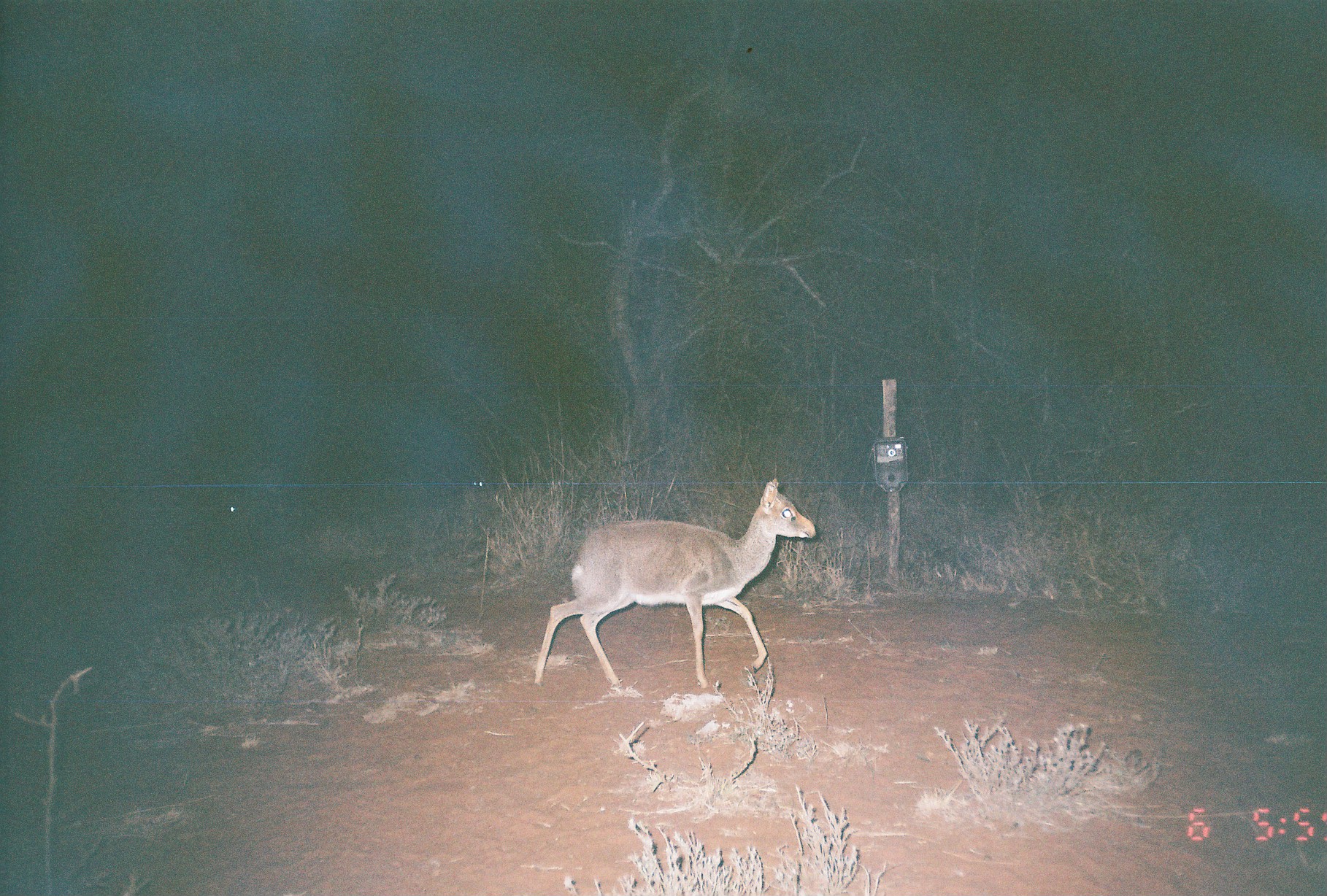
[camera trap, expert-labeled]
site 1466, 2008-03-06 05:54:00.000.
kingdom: Animalia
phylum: Chordata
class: Mammalia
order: Artiodactyla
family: Bovidae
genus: Madoqua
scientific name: Madoqua guentheri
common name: günther's dik-dik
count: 1